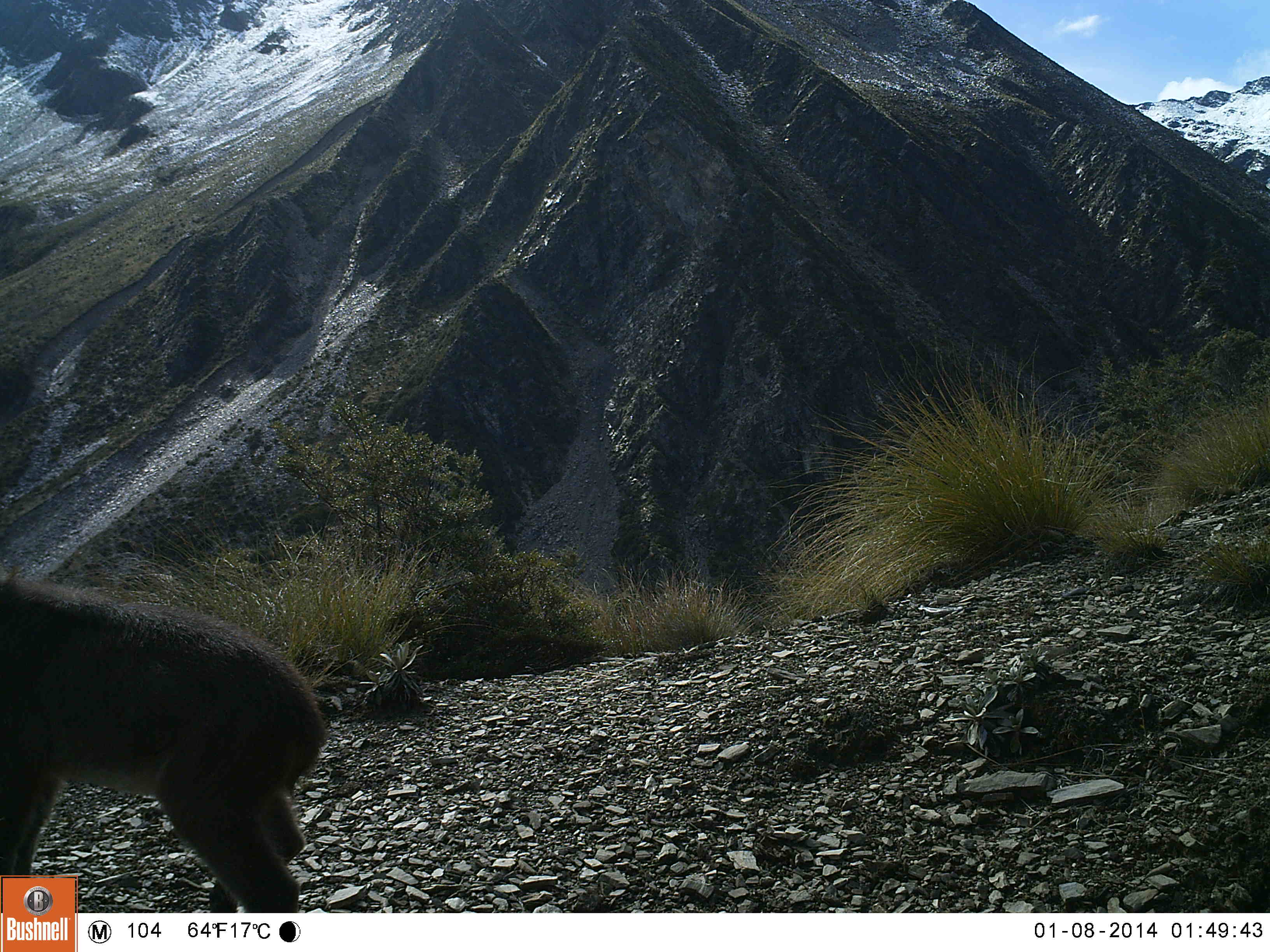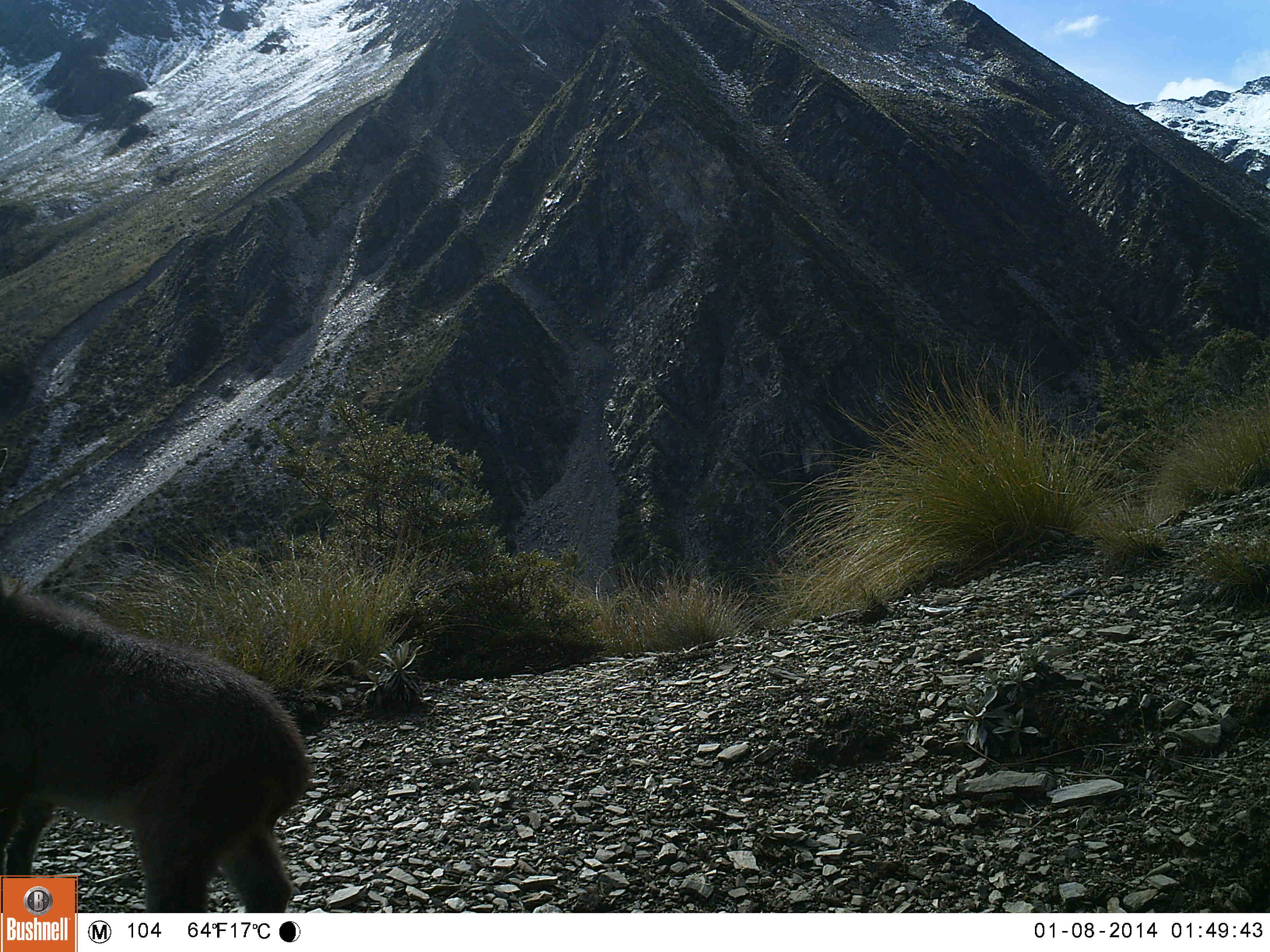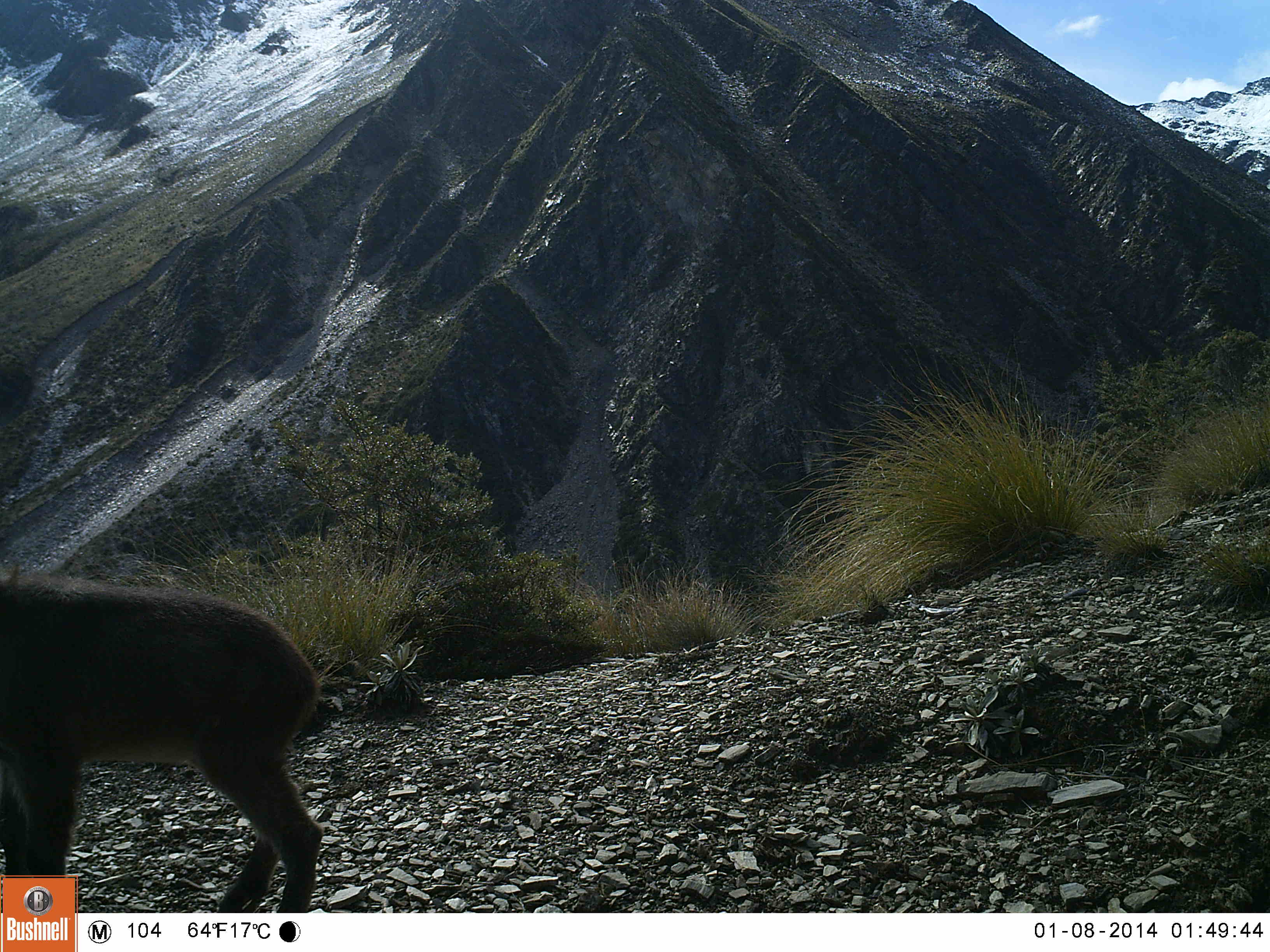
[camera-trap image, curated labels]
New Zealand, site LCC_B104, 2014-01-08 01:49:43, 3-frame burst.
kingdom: Animalia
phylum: Chordata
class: Mammalia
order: Artiodactyla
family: Bovidae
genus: Nilgiritragus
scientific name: Nilgiritragus hylocrius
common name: tahr